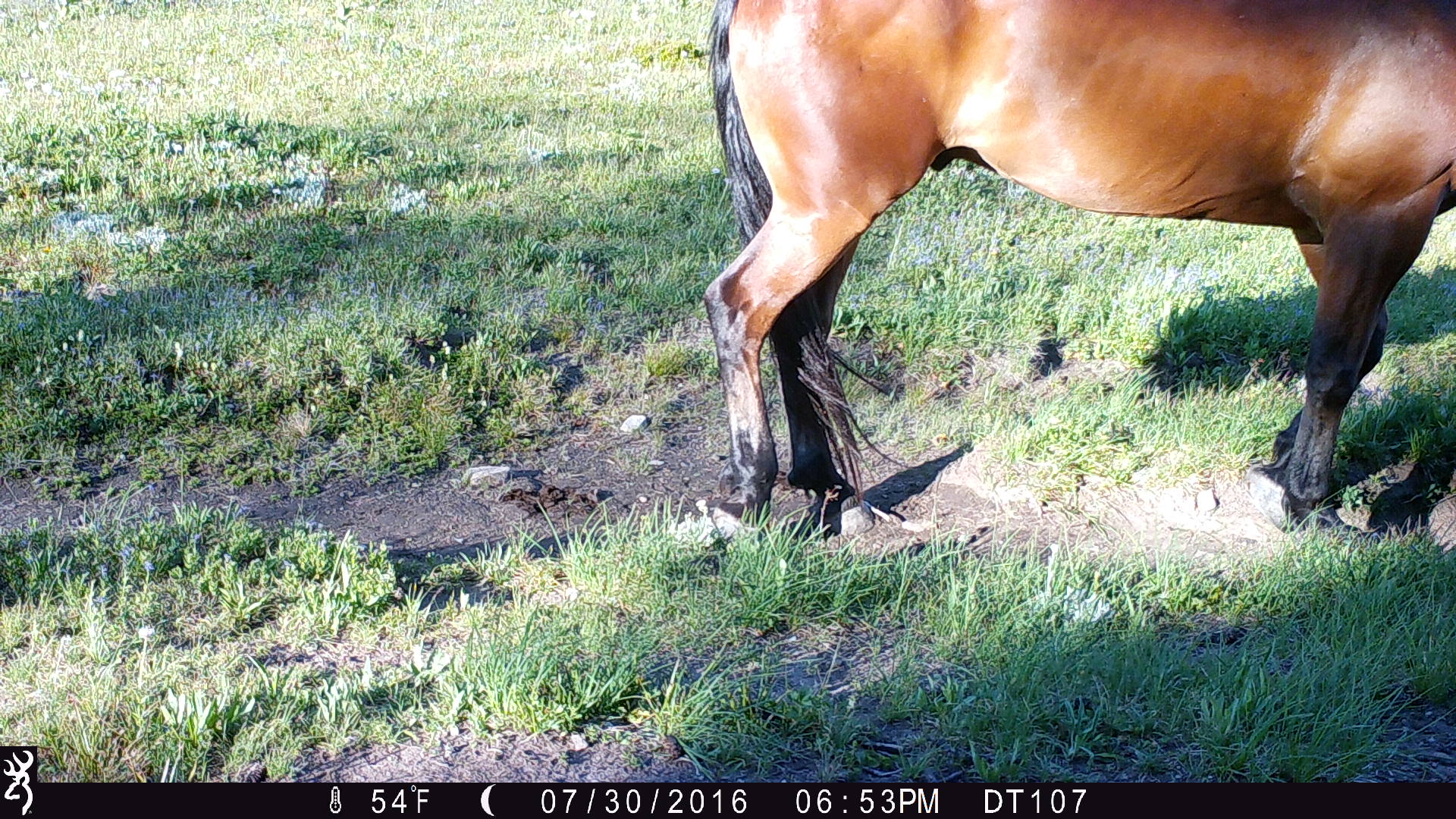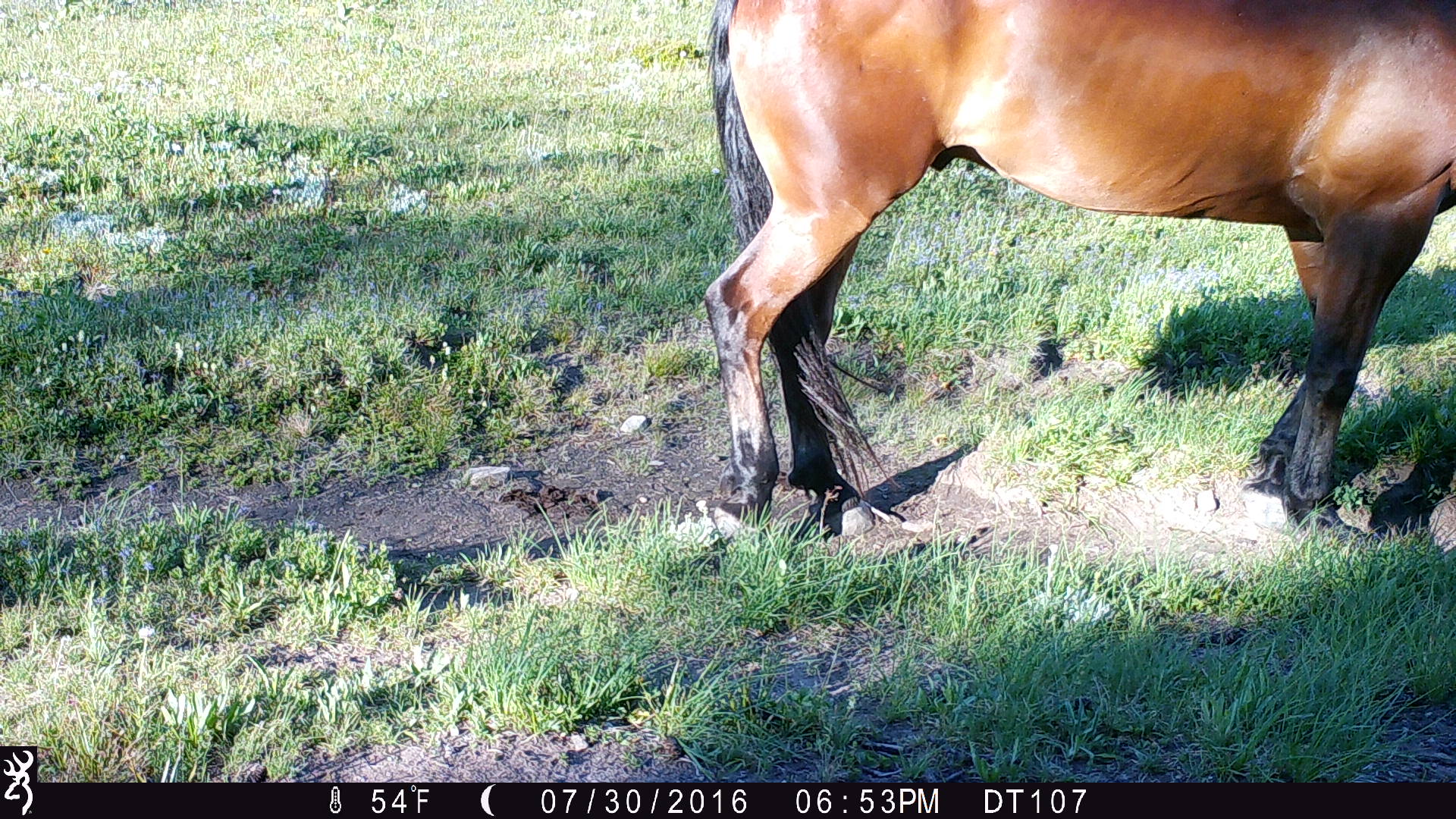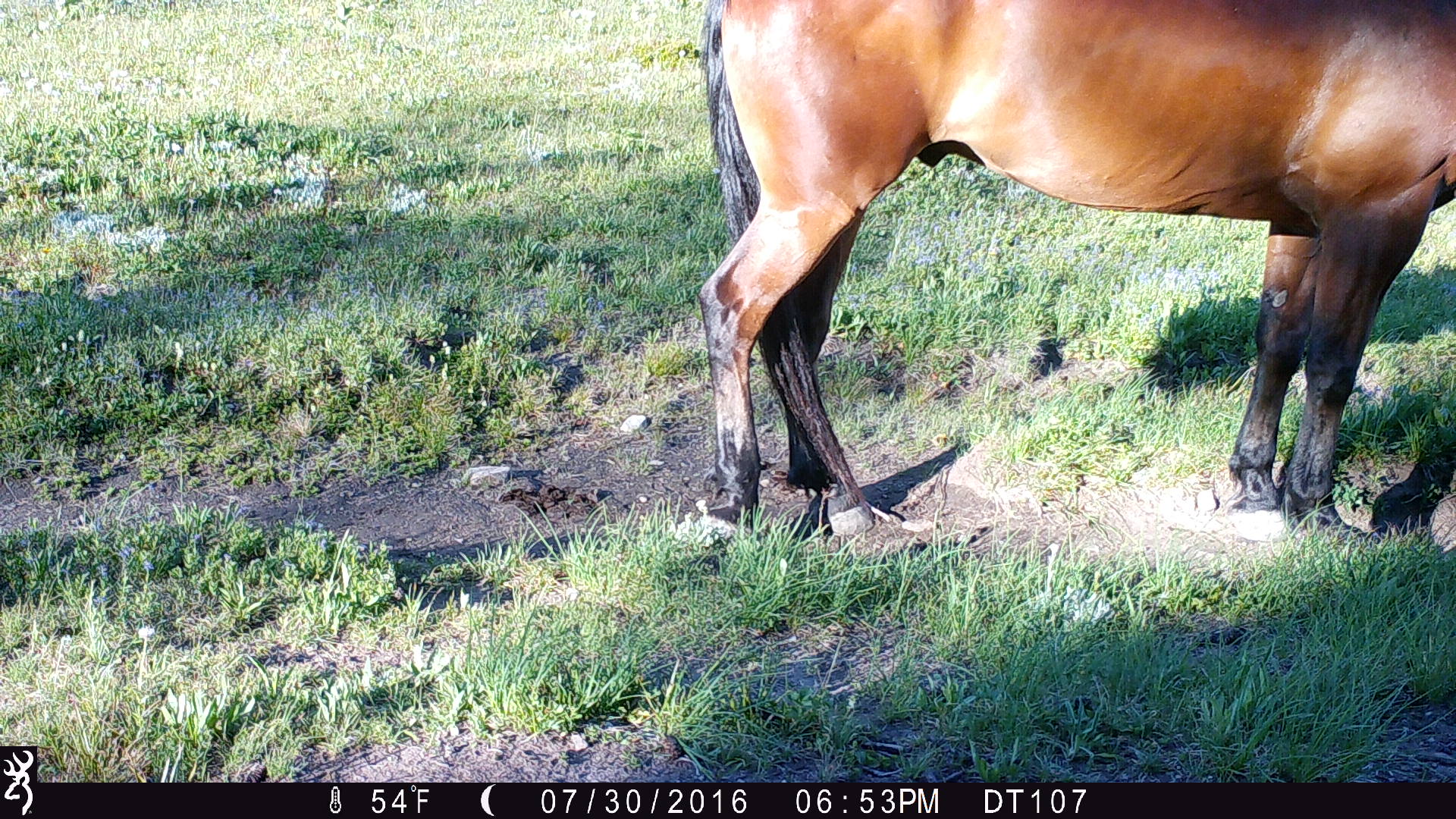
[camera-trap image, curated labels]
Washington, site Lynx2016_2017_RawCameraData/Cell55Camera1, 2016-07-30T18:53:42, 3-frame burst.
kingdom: Animalia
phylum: Chordata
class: Mammalia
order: Perissodactyla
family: Equidae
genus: Equus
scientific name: Equus caballus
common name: domestic horse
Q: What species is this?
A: Domestic horse (Equus caballus).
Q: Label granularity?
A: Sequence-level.